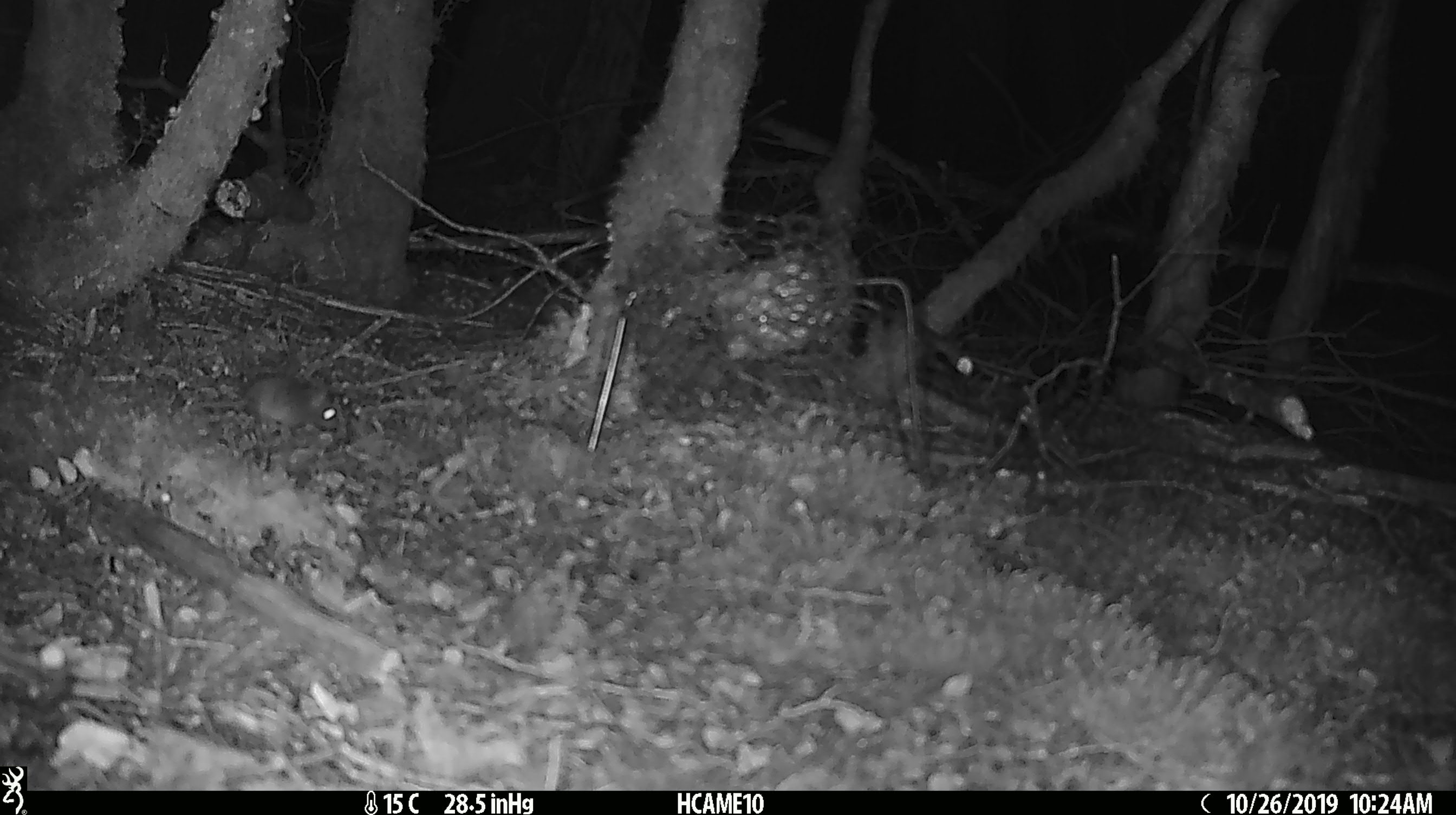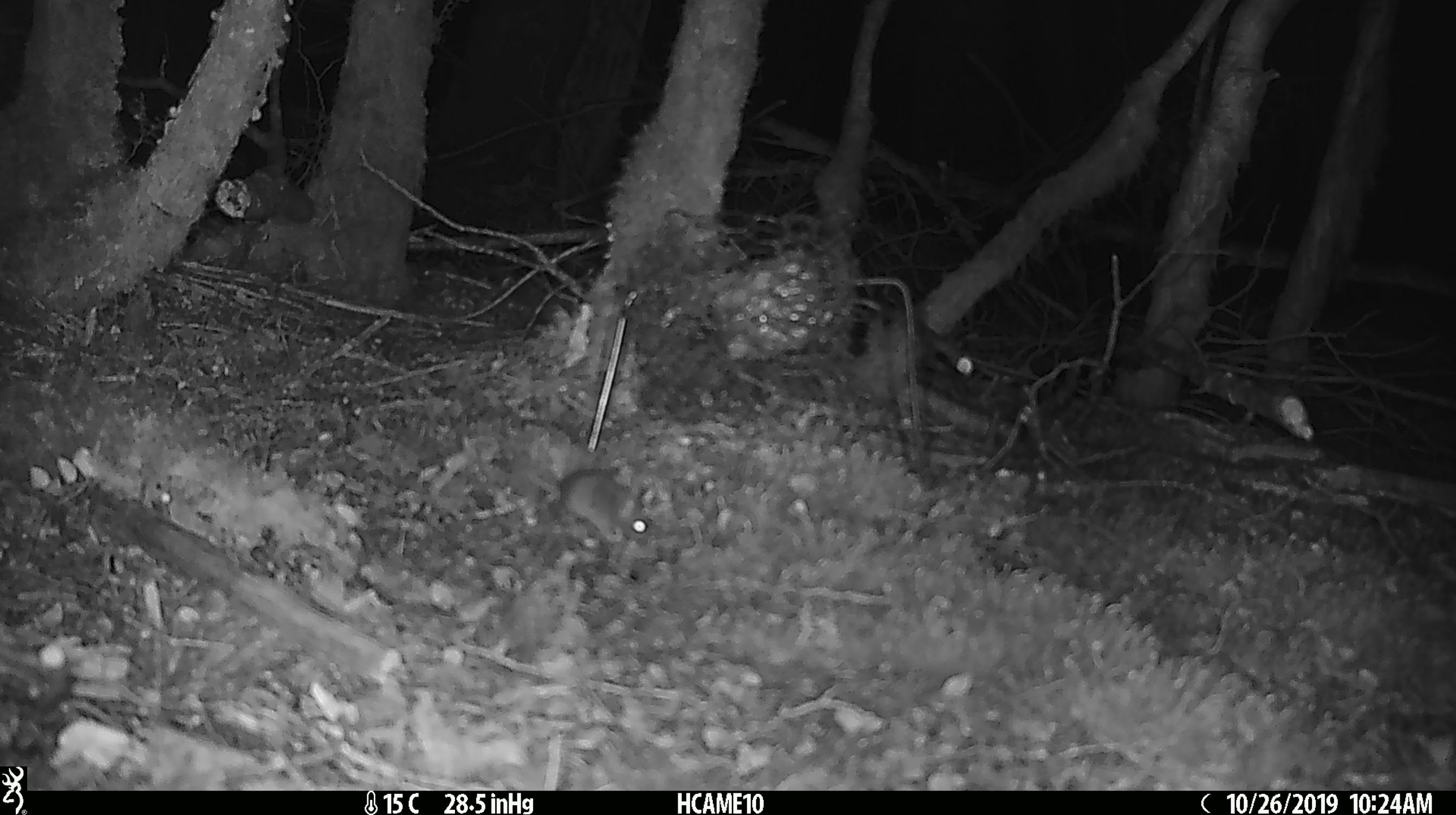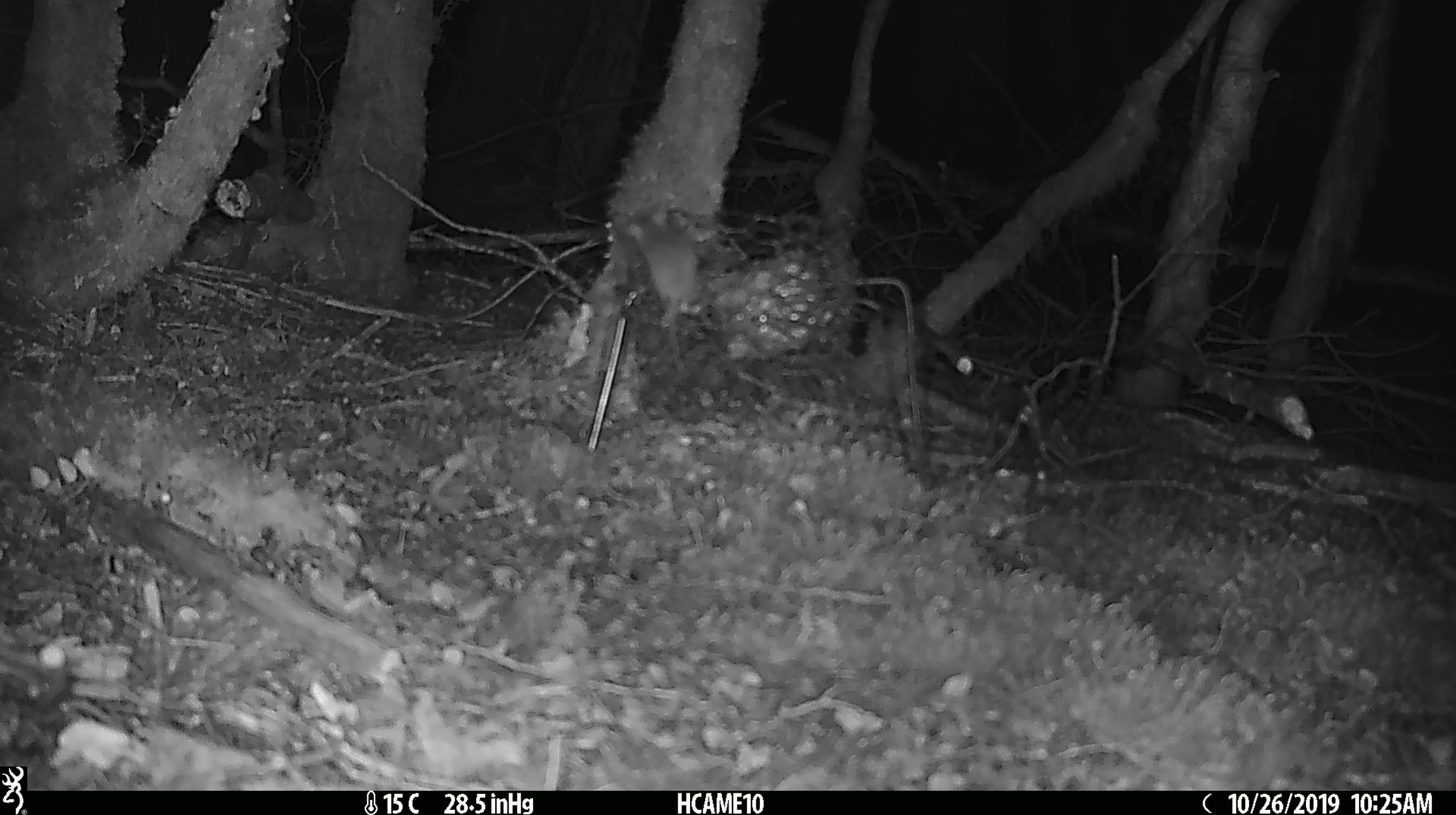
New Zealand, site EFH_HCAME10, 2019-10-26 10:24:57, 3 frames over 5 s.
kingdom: Animalia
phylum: Chordata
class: Mammalia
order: Rodentia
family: Muridae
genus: Mus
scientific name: Mus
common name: mouse